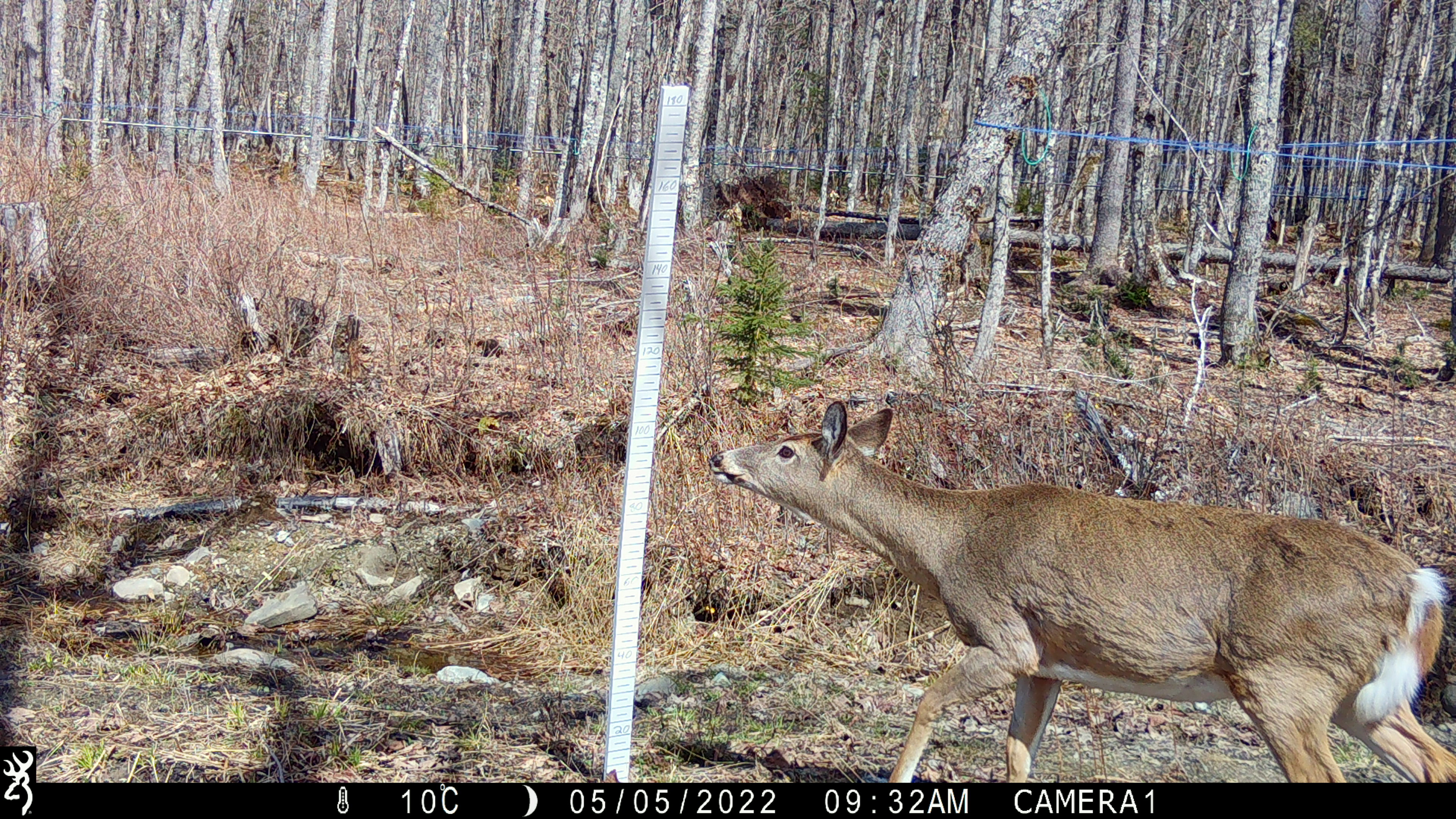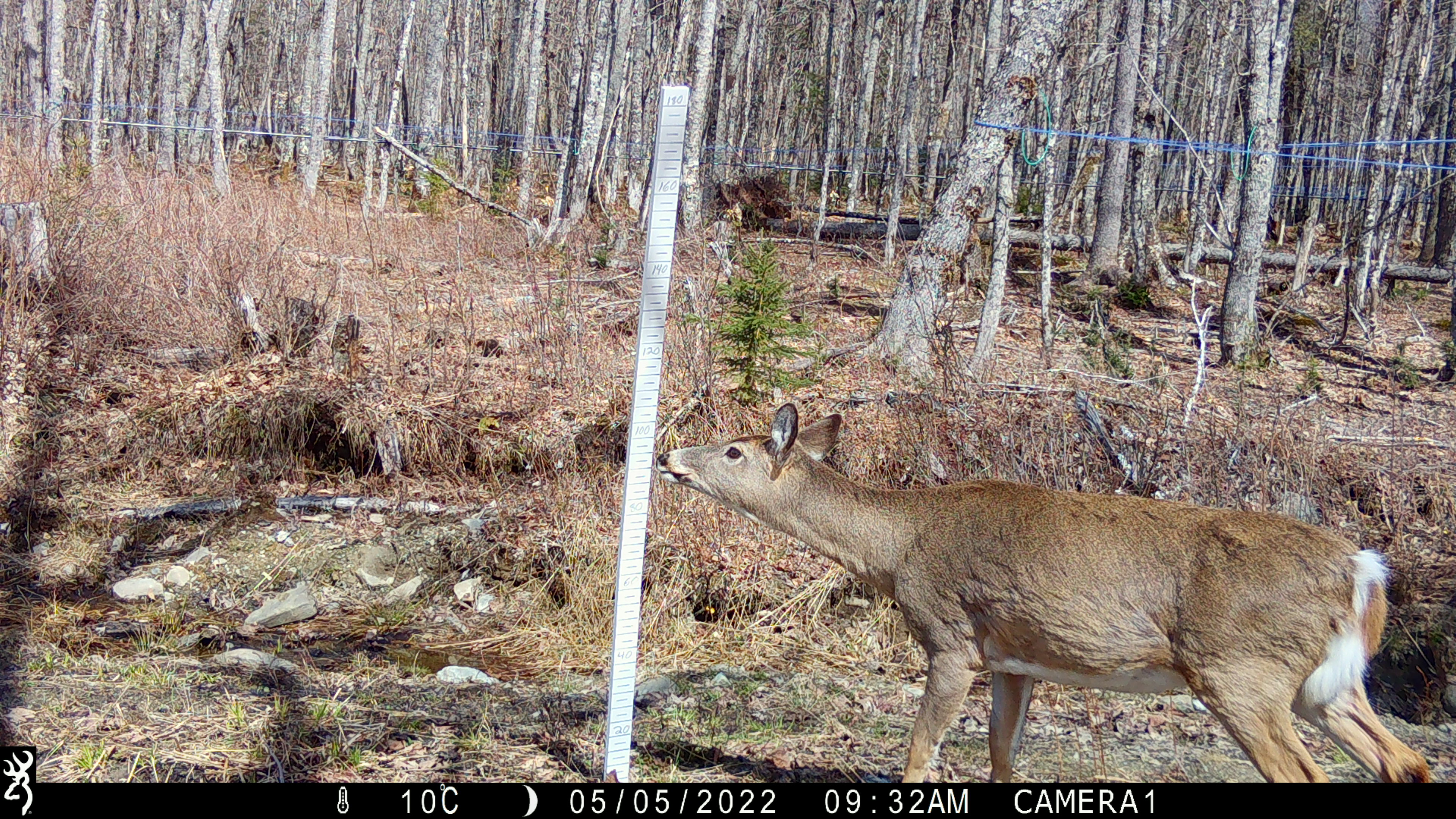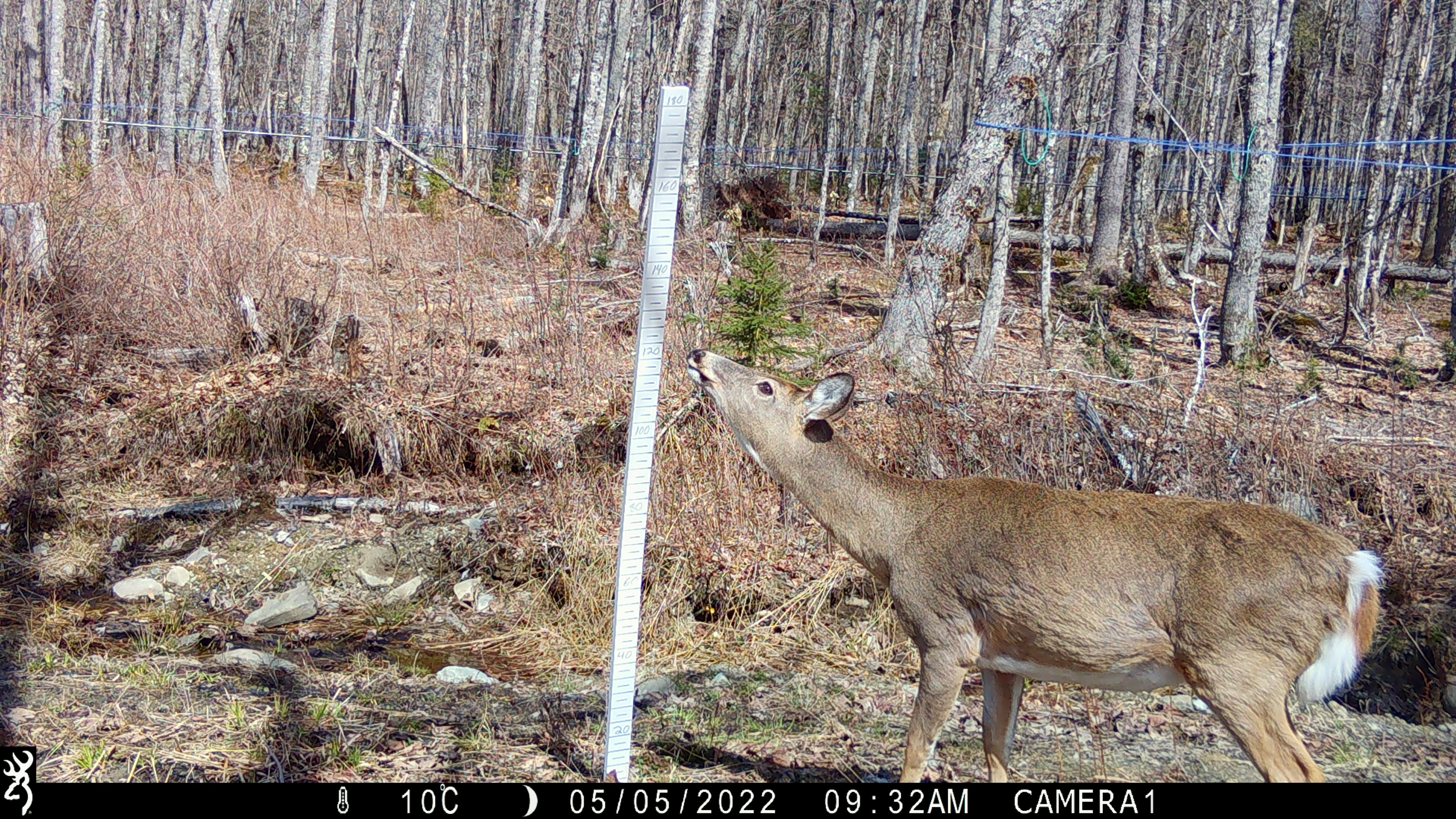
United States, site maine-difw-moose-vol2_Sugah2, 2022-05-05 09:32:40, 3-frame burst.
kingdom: Animalia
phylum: Chordata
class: Mammalia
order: Artiodactyla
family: Cervidae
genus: Odocoileus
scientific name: Odocoileus virginianus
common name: white-tailed deer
White-tailed deer (Odocoileus virginianus).